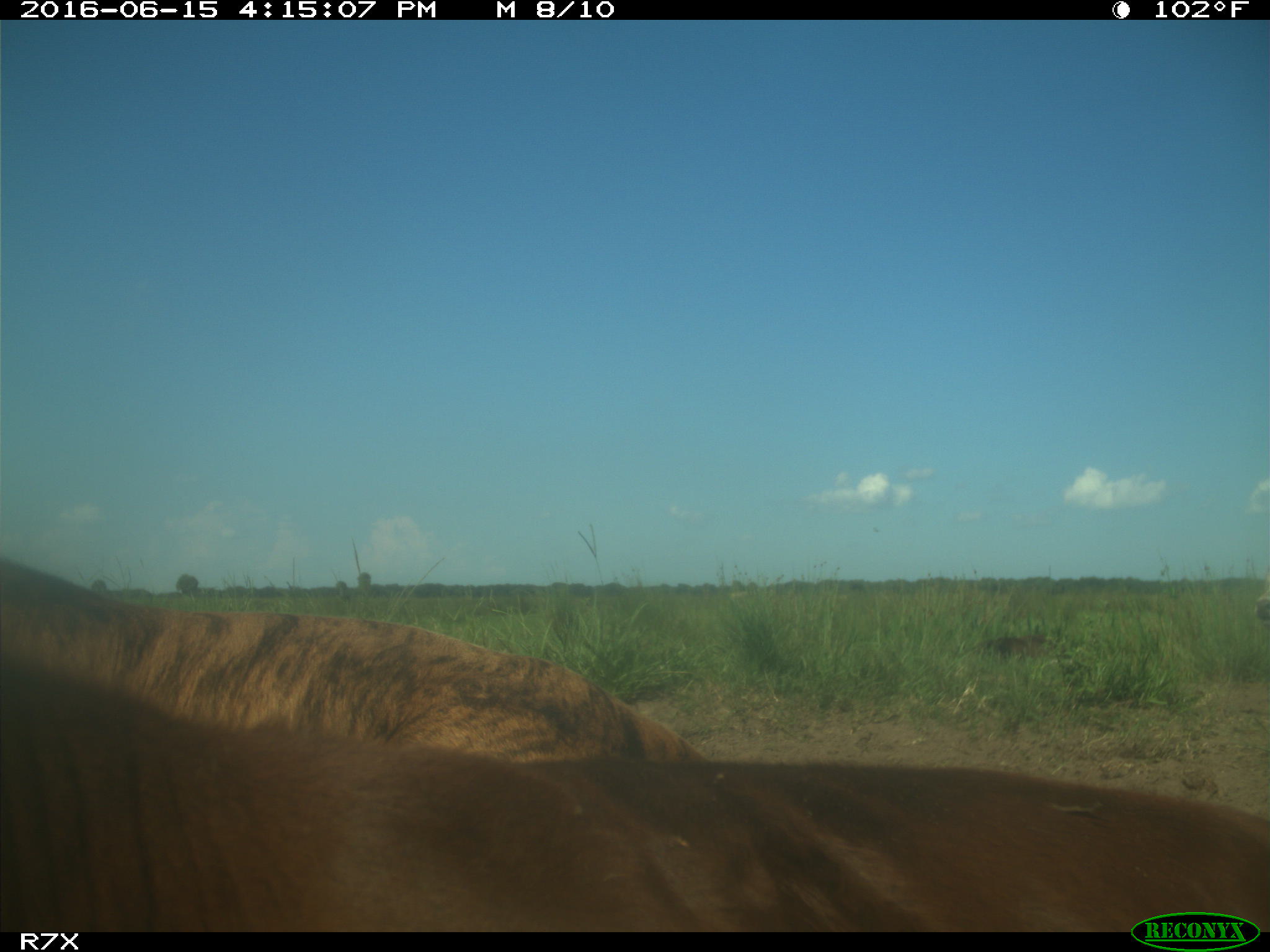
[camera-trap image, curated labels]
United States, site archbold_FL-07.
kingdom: Animalia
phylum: Chordata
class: Mammalia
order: Artiodactyla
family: Bovidae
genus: Bos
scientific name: Bos taurus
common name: domestic cow